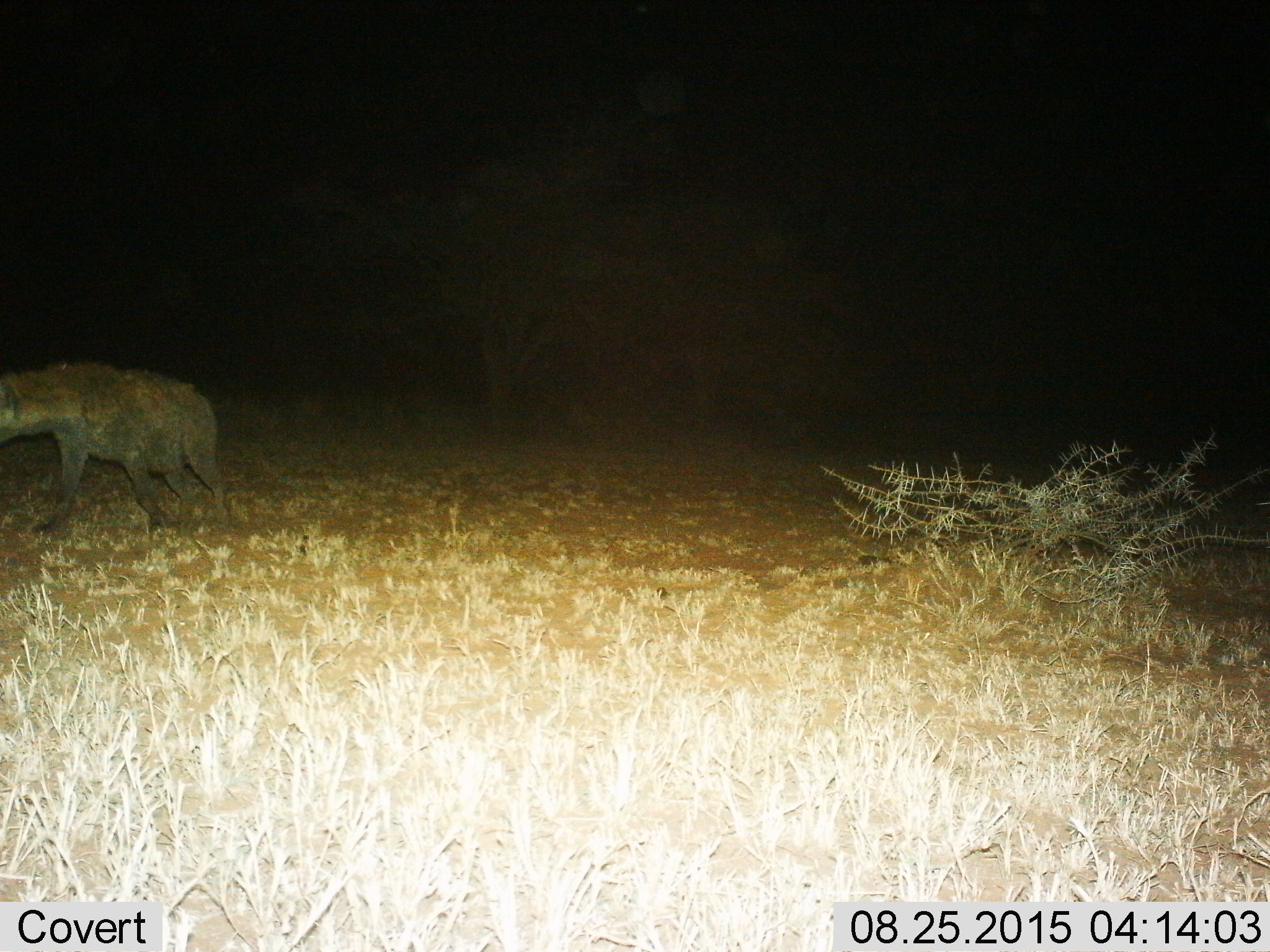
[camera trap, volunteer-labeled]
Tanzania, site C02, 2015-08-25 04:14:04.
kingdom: Animalia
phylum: Chordata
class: Mammalia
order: Carnivora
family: Hyaenidae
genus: Parahyaena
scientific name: Parahyaena brunnea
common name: brown hyena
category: hyenabrown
Hyenabrown (brown hyena) (Parahyaena brunnea), count 1. Behavior (volunteer vote fractions): standing 22%, resting 0%, moving 78%, interacting 0%. Young present (vote fraction): 0%. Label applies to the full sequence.